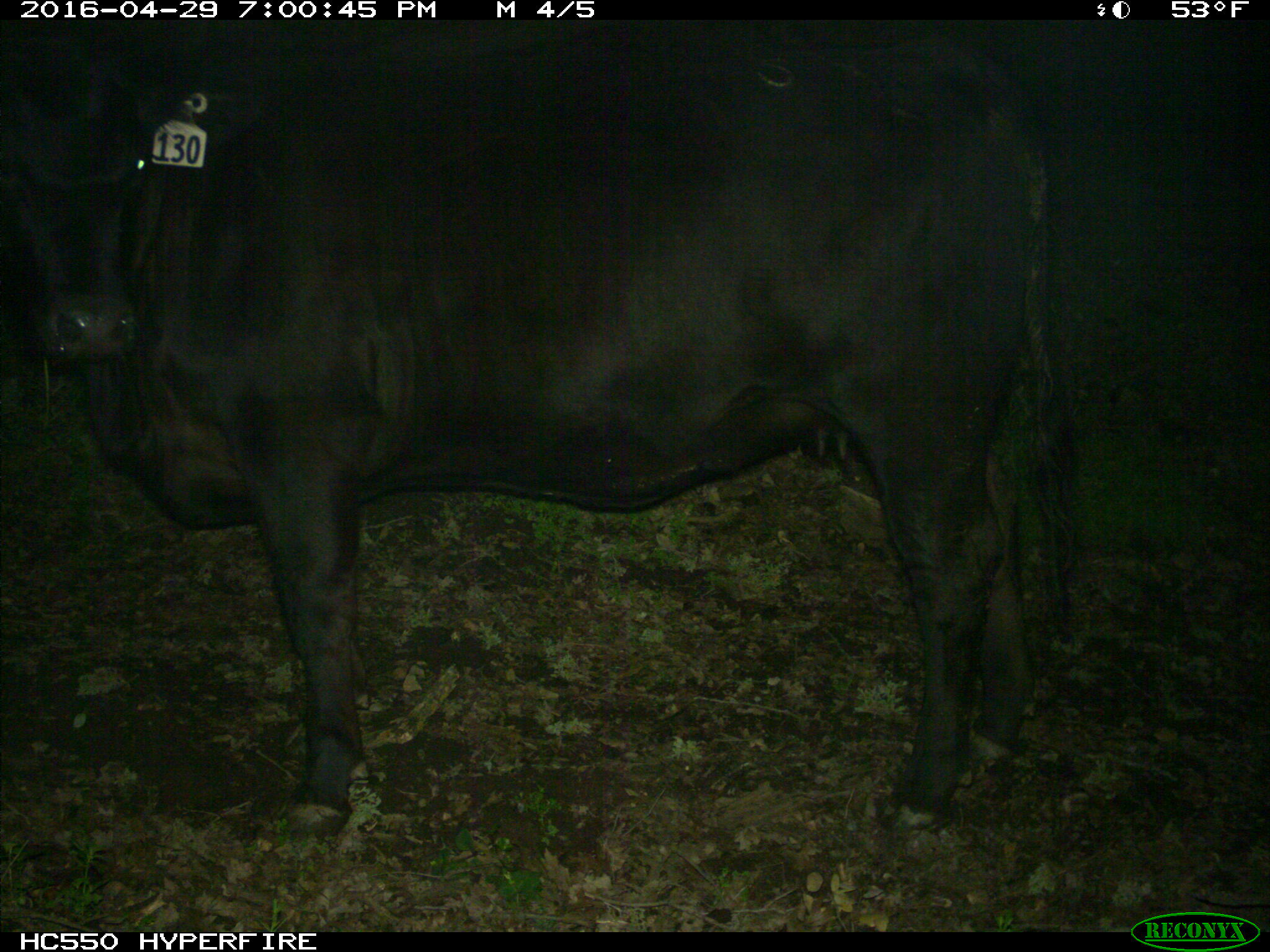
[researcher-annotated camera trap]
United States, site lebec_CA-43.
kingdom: Animalia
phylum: Chordata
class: Mammalia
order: Artiodactyla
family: Bovidae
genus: Bos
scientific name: Bos taurus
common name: domestic cow